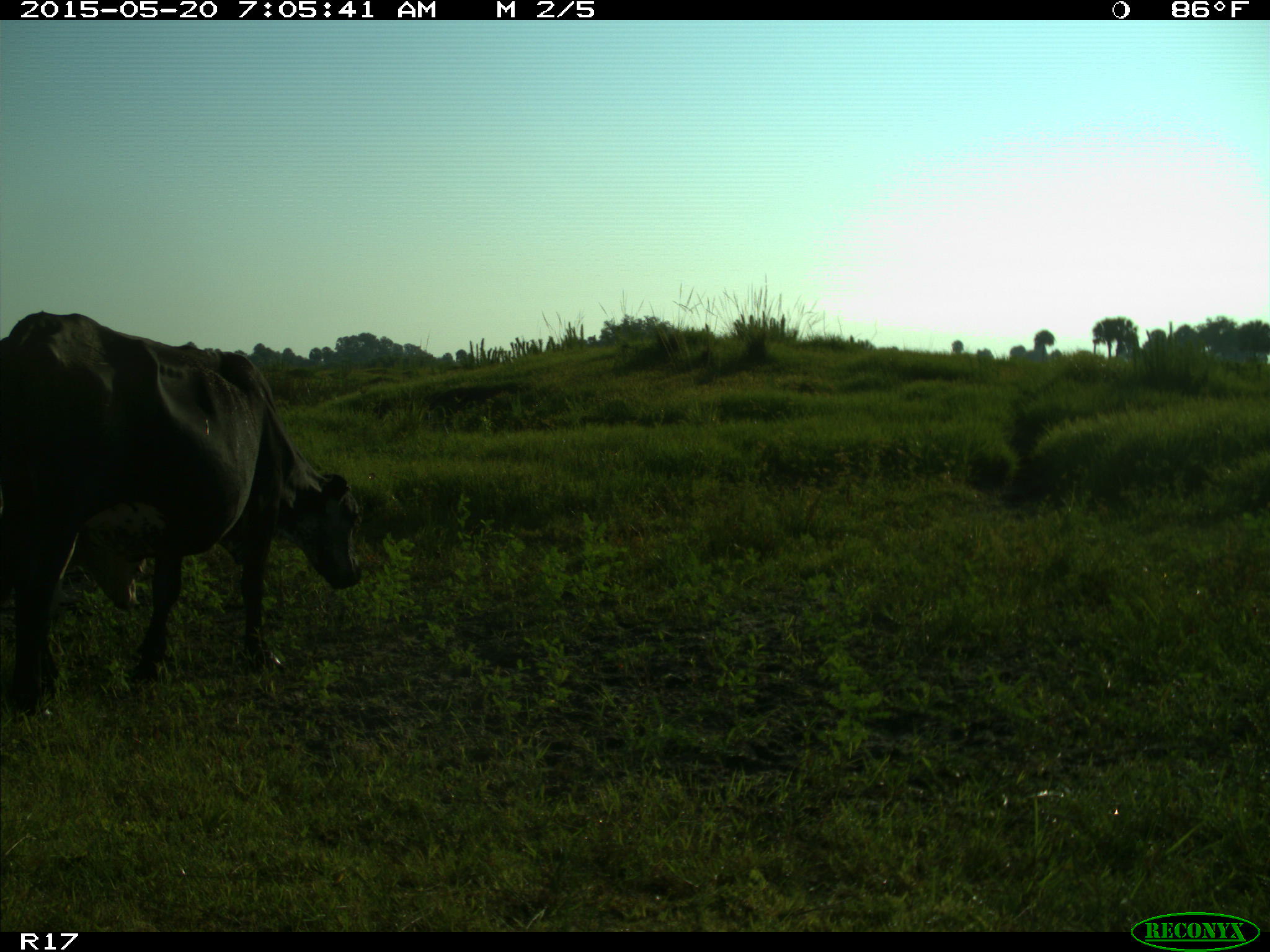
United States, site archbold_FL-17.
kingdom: Animalia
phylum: Chordata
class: Mammalia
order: Artiodactyla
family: Bovidae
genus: Bos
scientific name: Bos taurus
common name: domestic cow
Bos taurus (domestic cow).